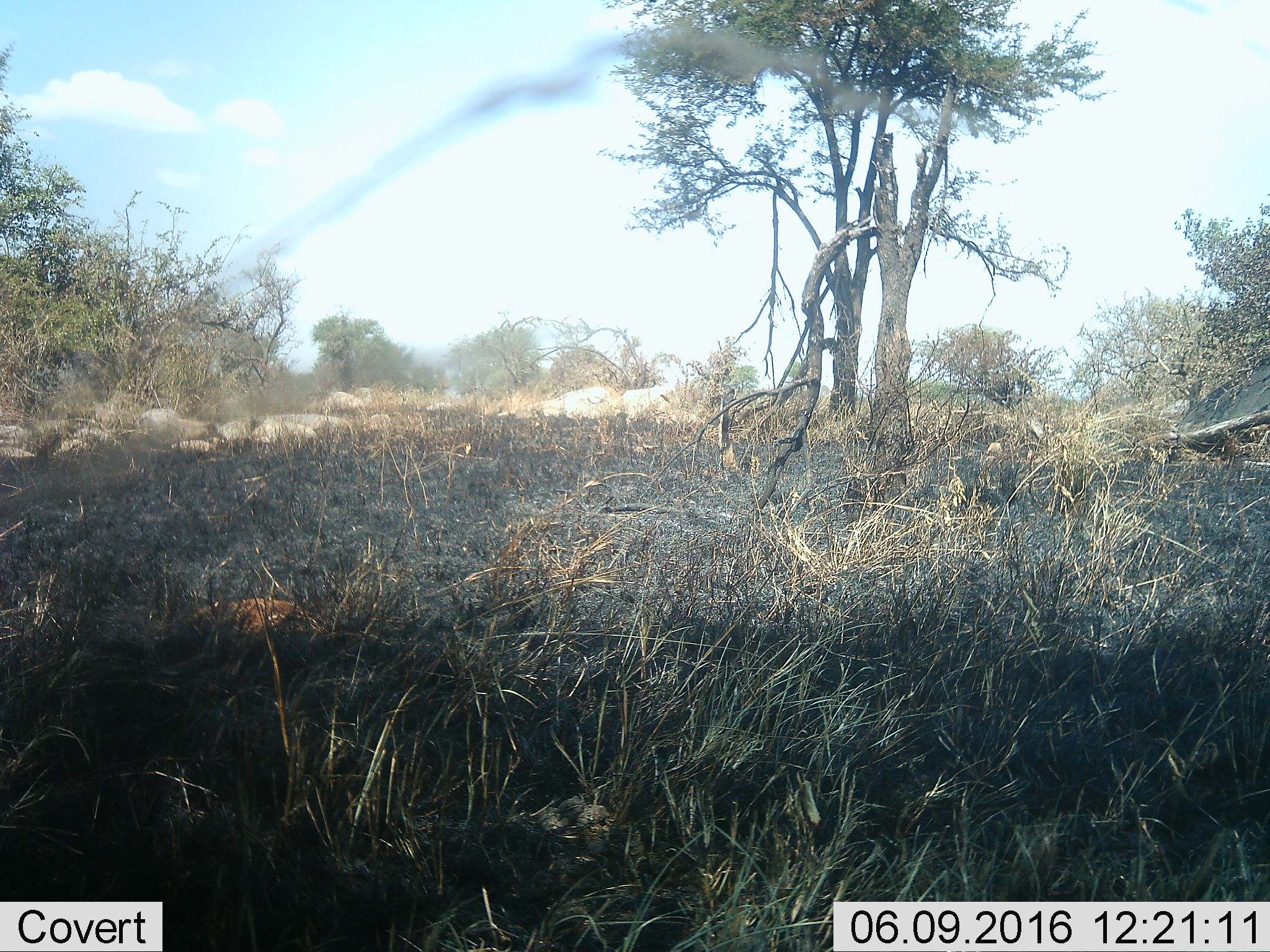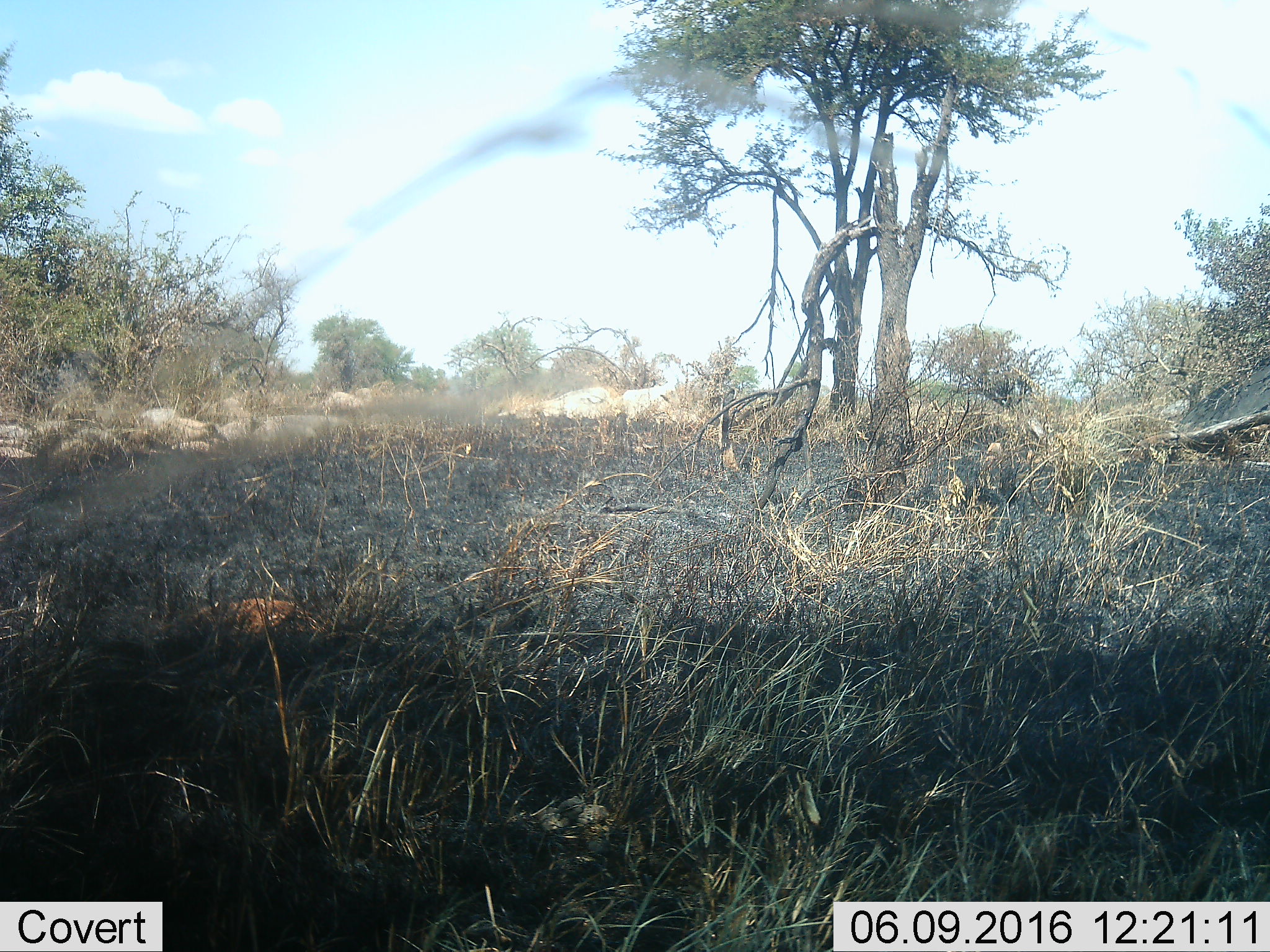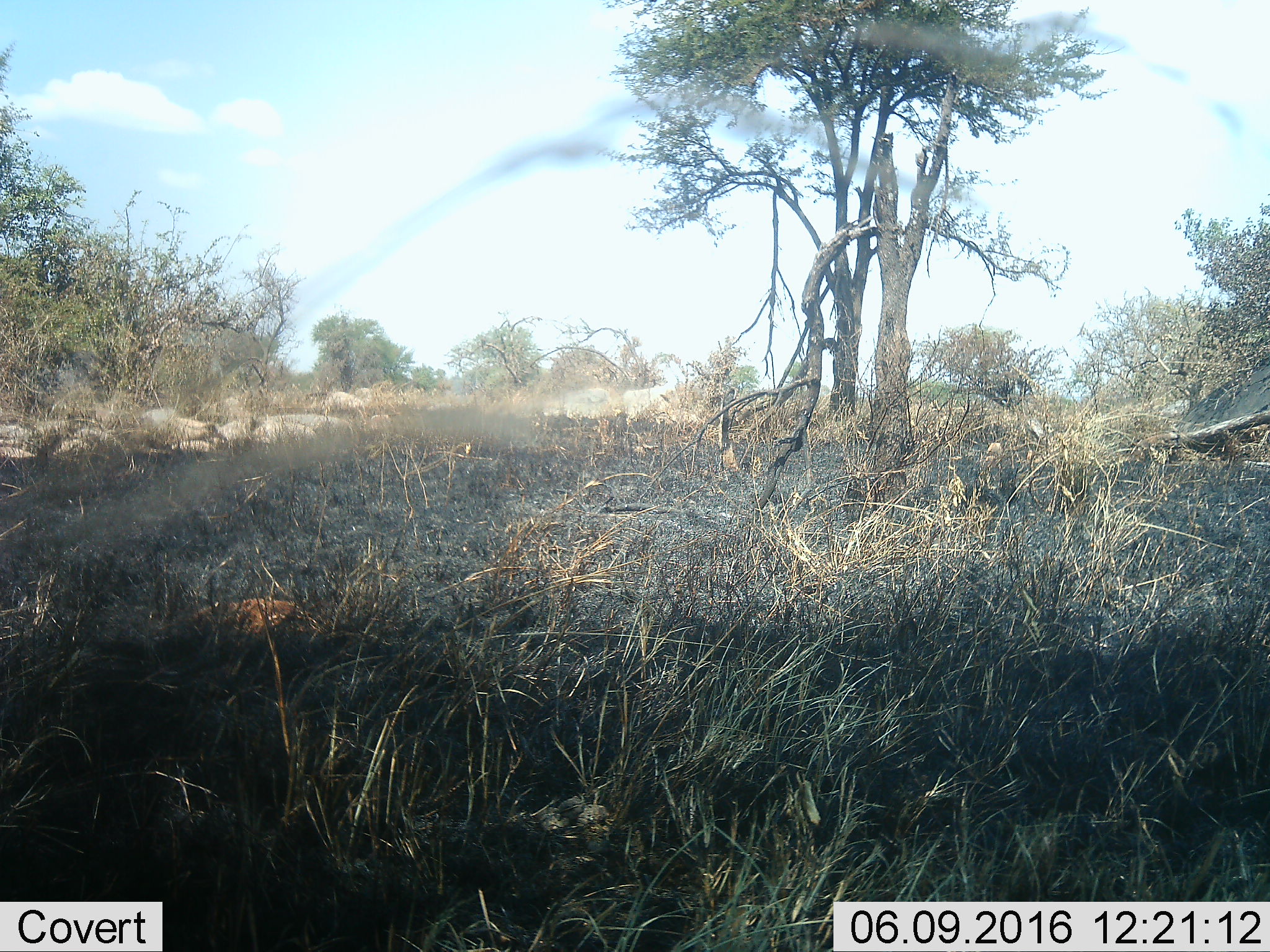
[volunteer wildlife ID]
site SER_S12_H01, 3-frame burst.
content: unidentified animal